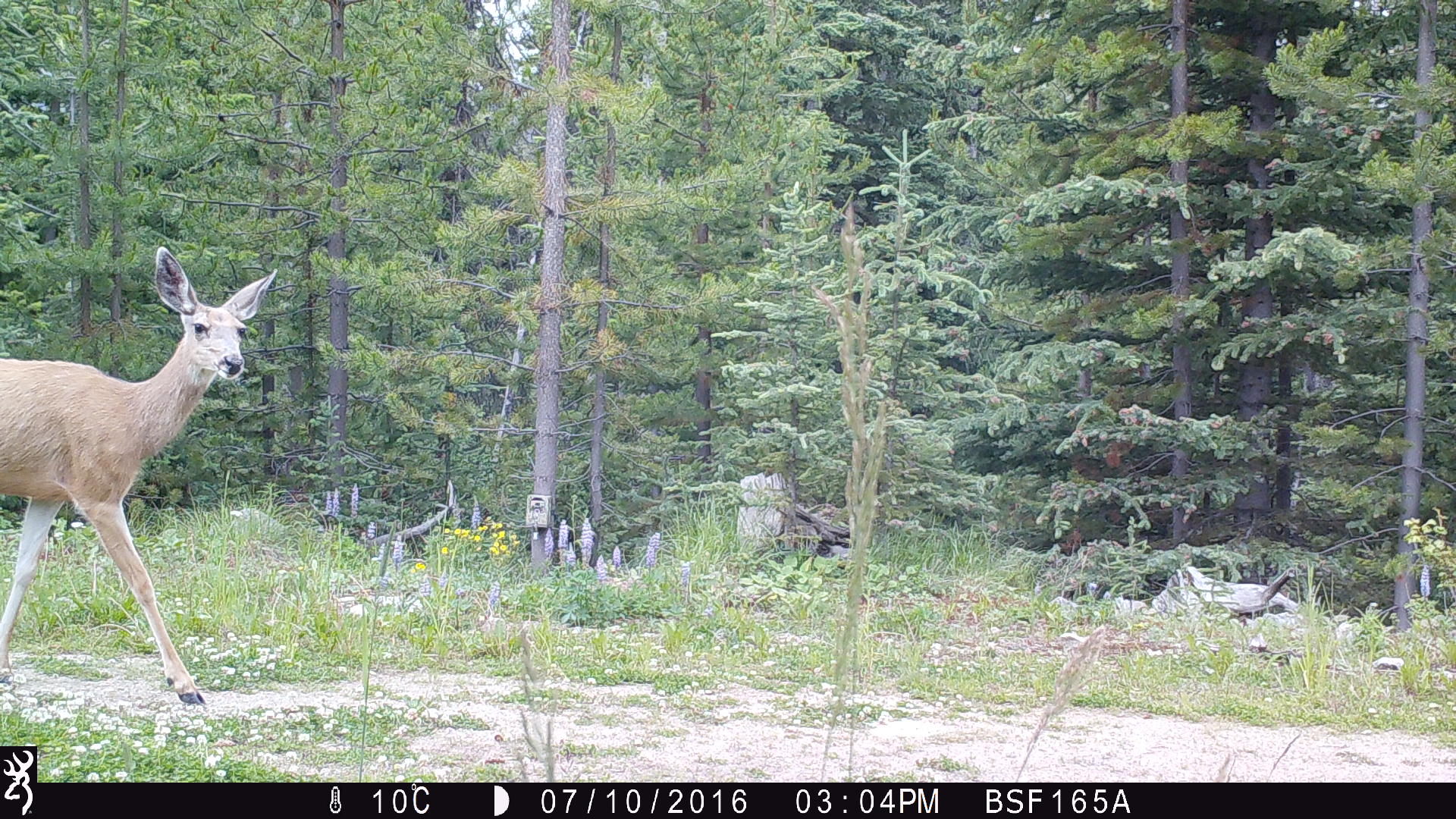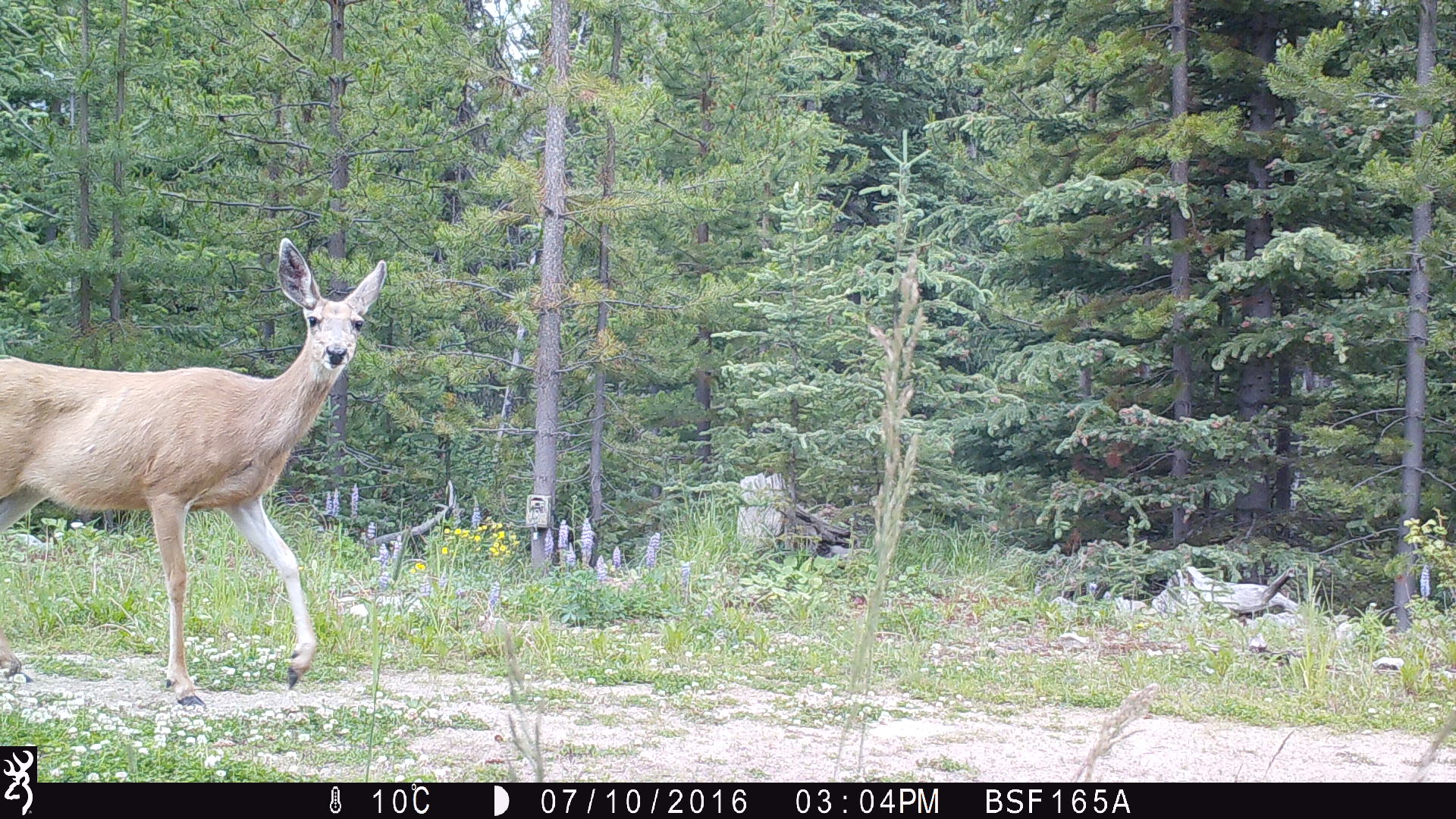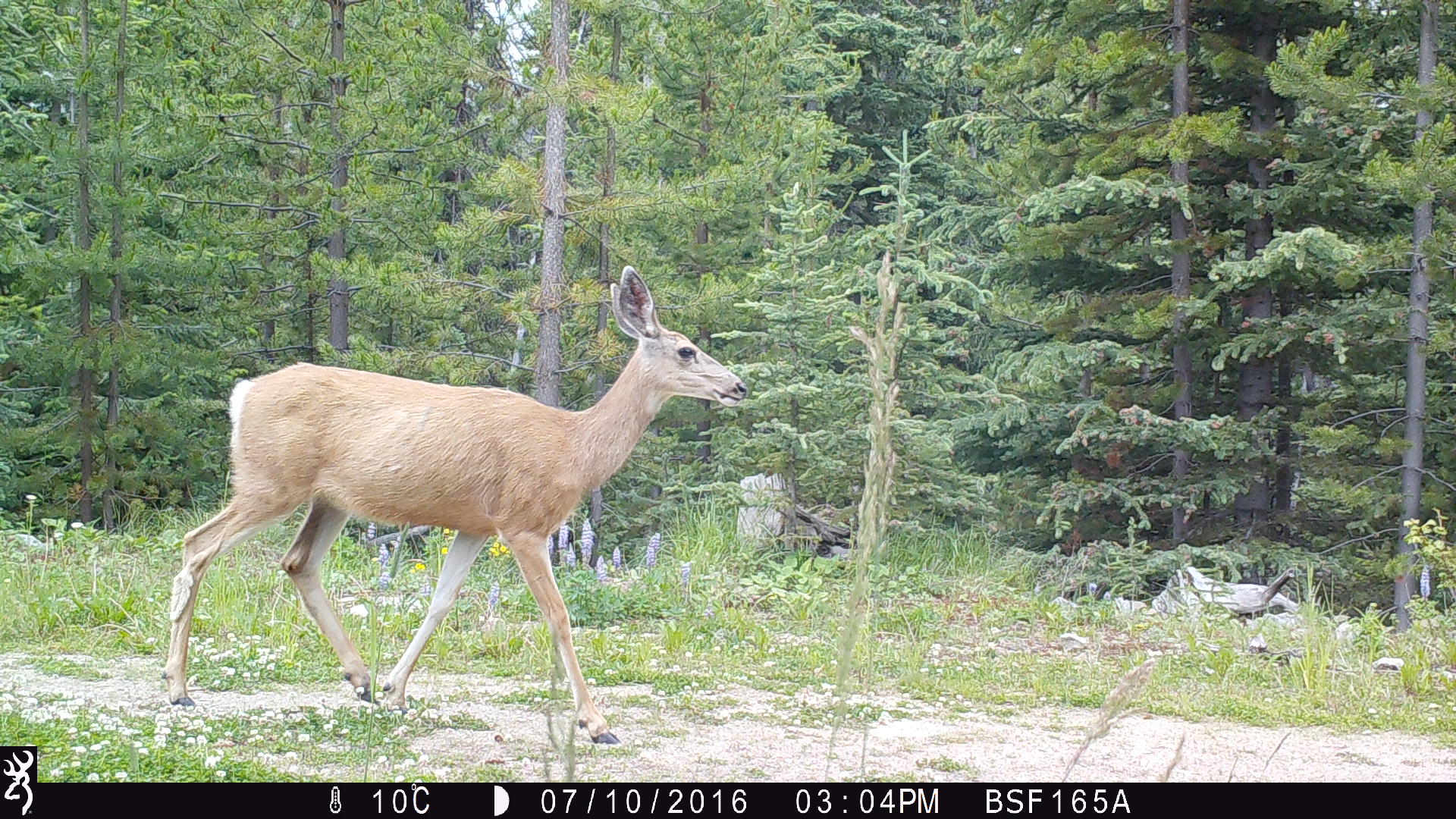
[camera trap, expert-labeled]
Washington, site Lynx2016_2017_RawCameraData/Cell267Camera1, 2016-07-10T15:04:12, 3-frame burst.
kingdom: Animalia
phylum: Chordata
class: Mammalia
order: Artiodactyla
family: Cervidae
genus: Odocoileus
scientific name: Odocoileus hemionus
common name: mule deer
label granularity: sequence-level